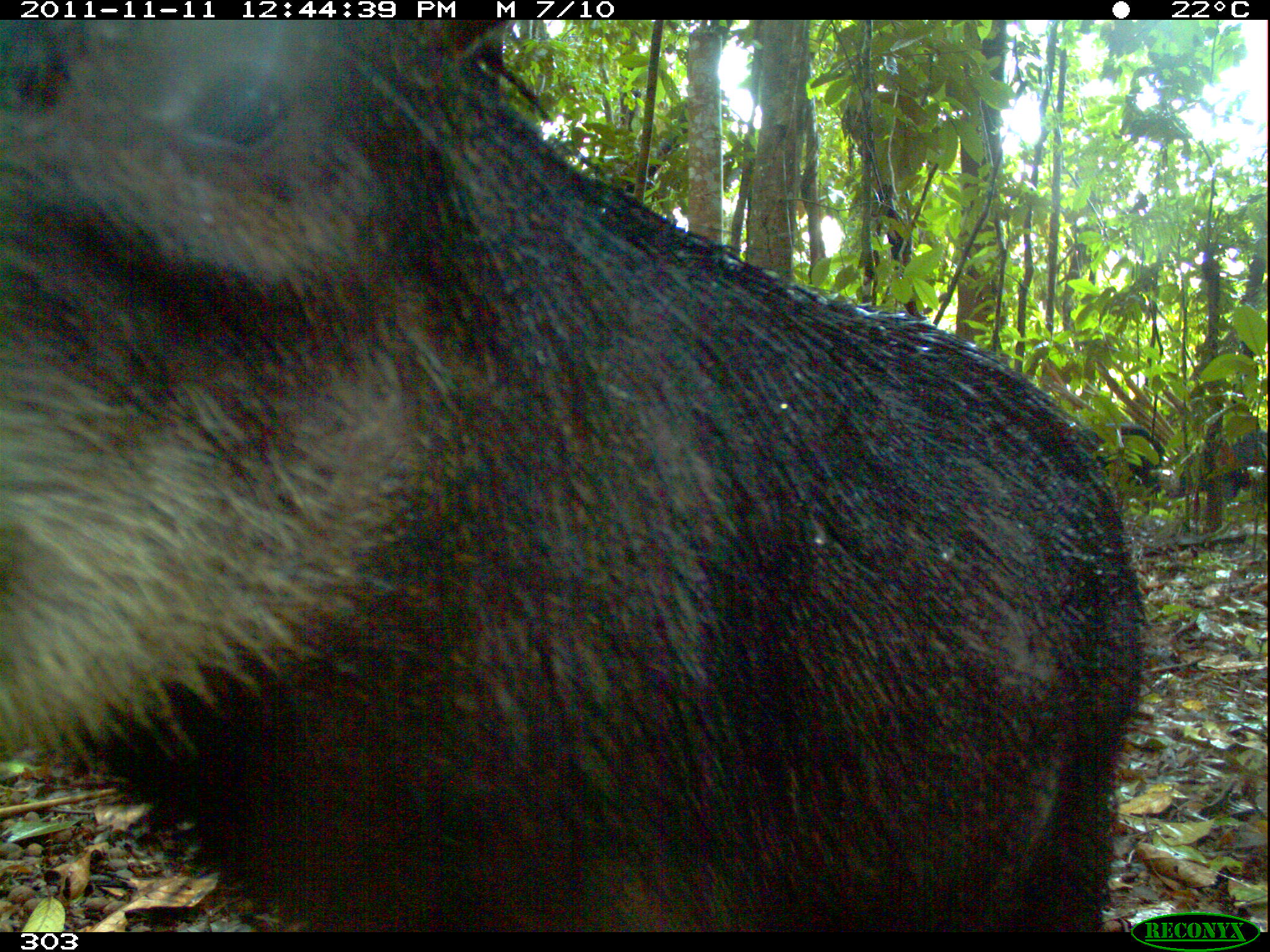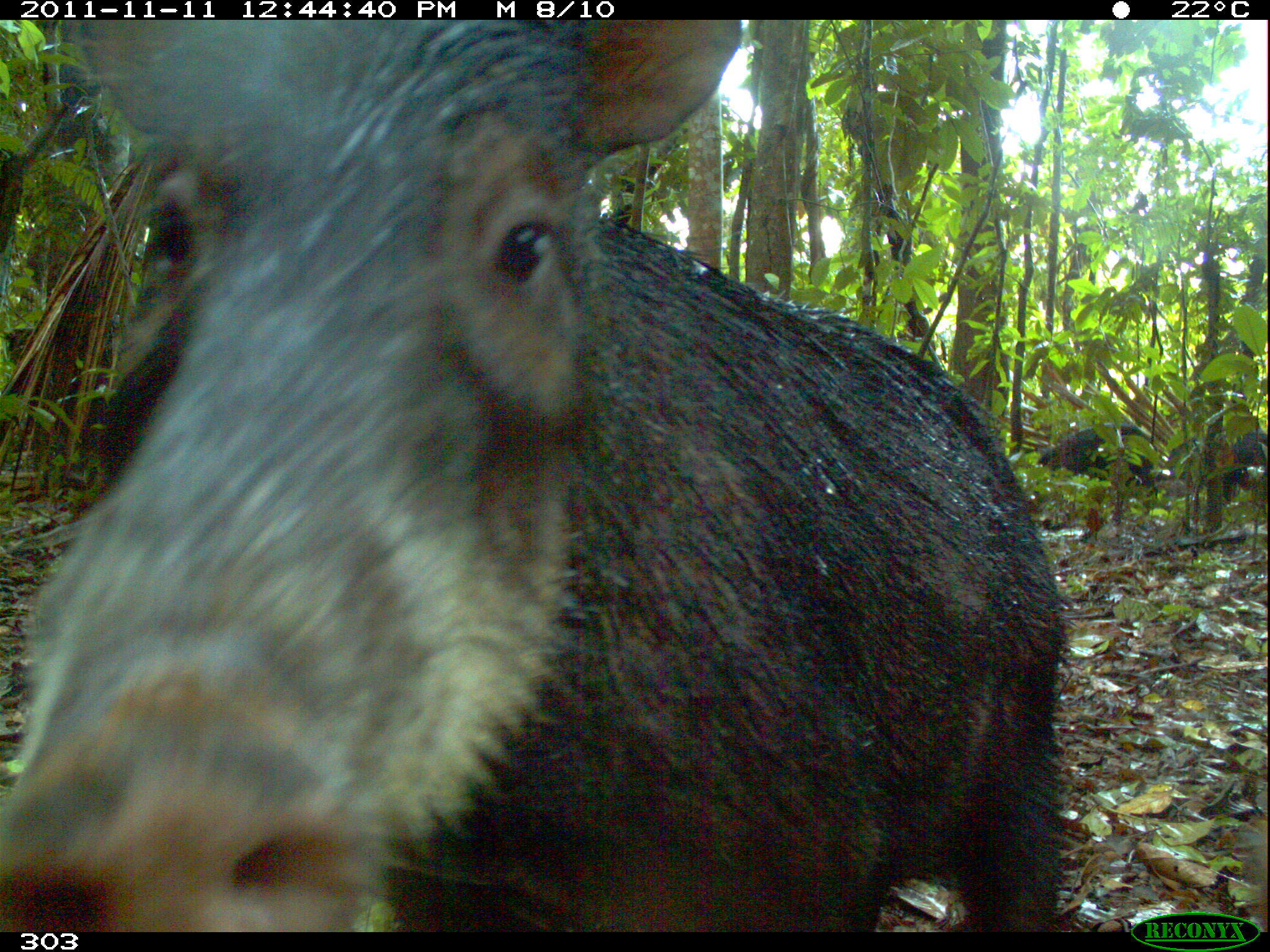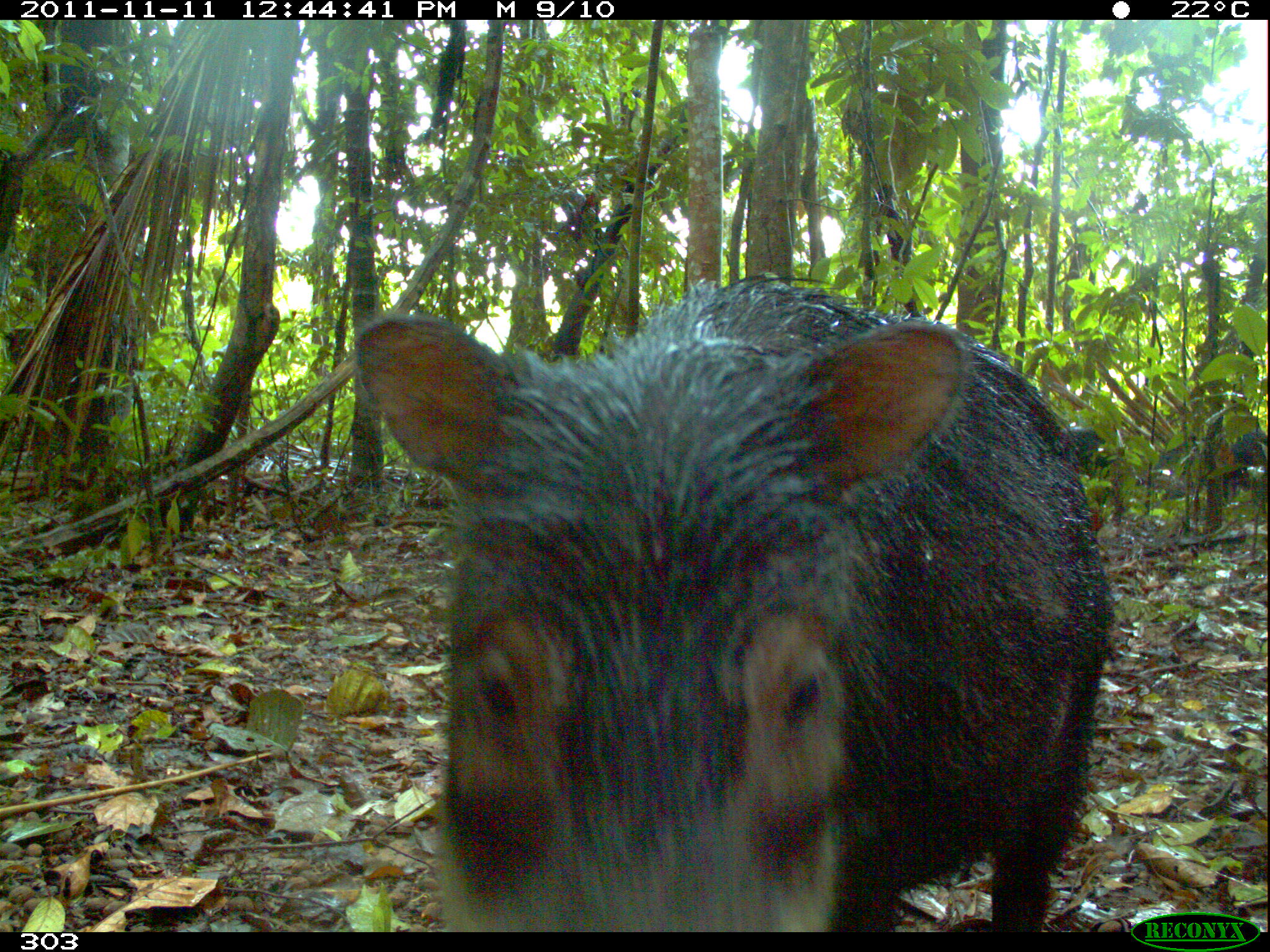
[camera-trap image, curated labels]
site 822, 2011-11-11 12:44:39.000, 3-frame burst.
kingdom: Animalia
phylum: Chordata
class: Mammalia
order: Artiodactyla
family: Tayassuidae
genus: Tayassu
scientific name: Tayassu pecari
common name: white-lipped peccary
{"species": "Tayassu pecari (white-lipped peccary)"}